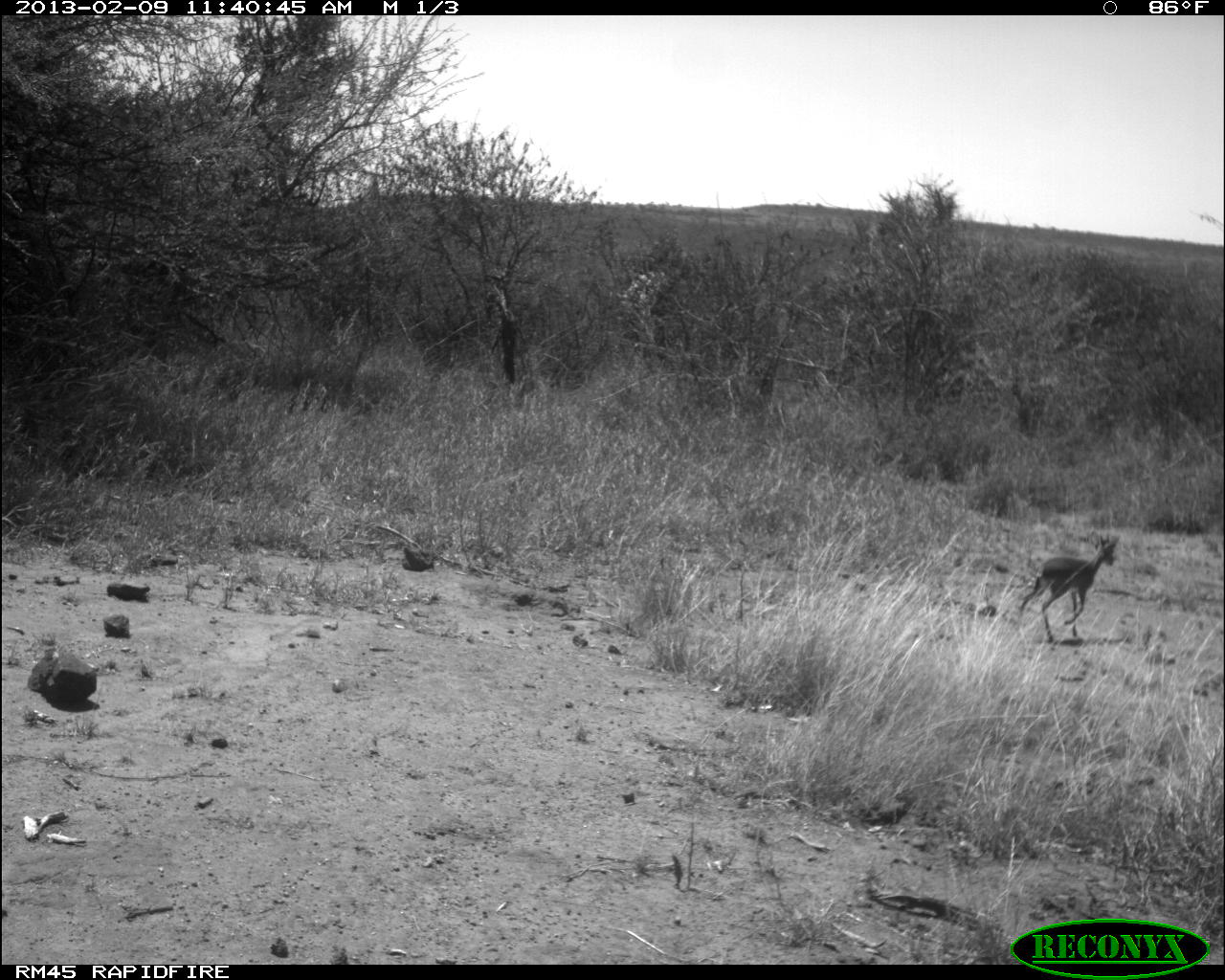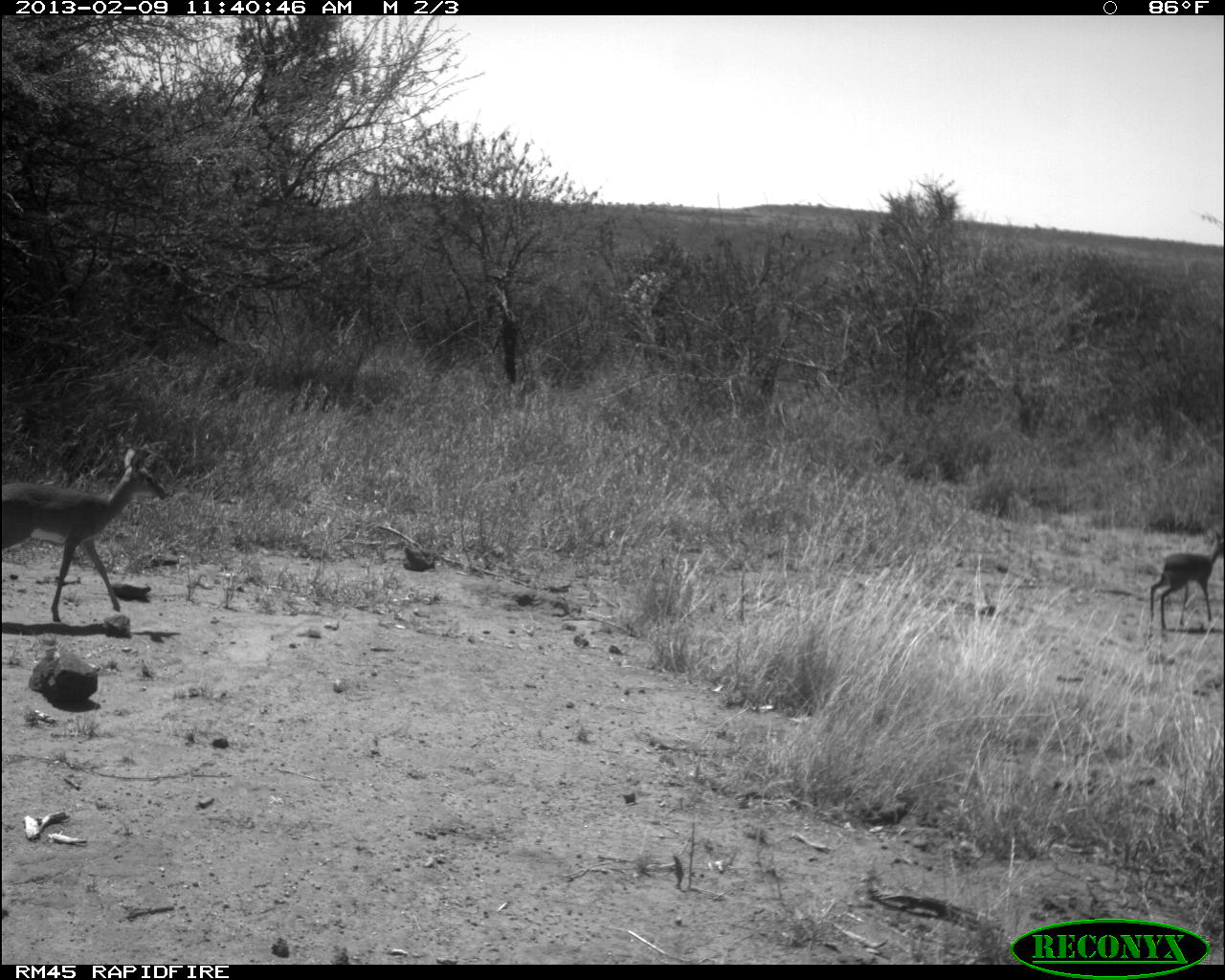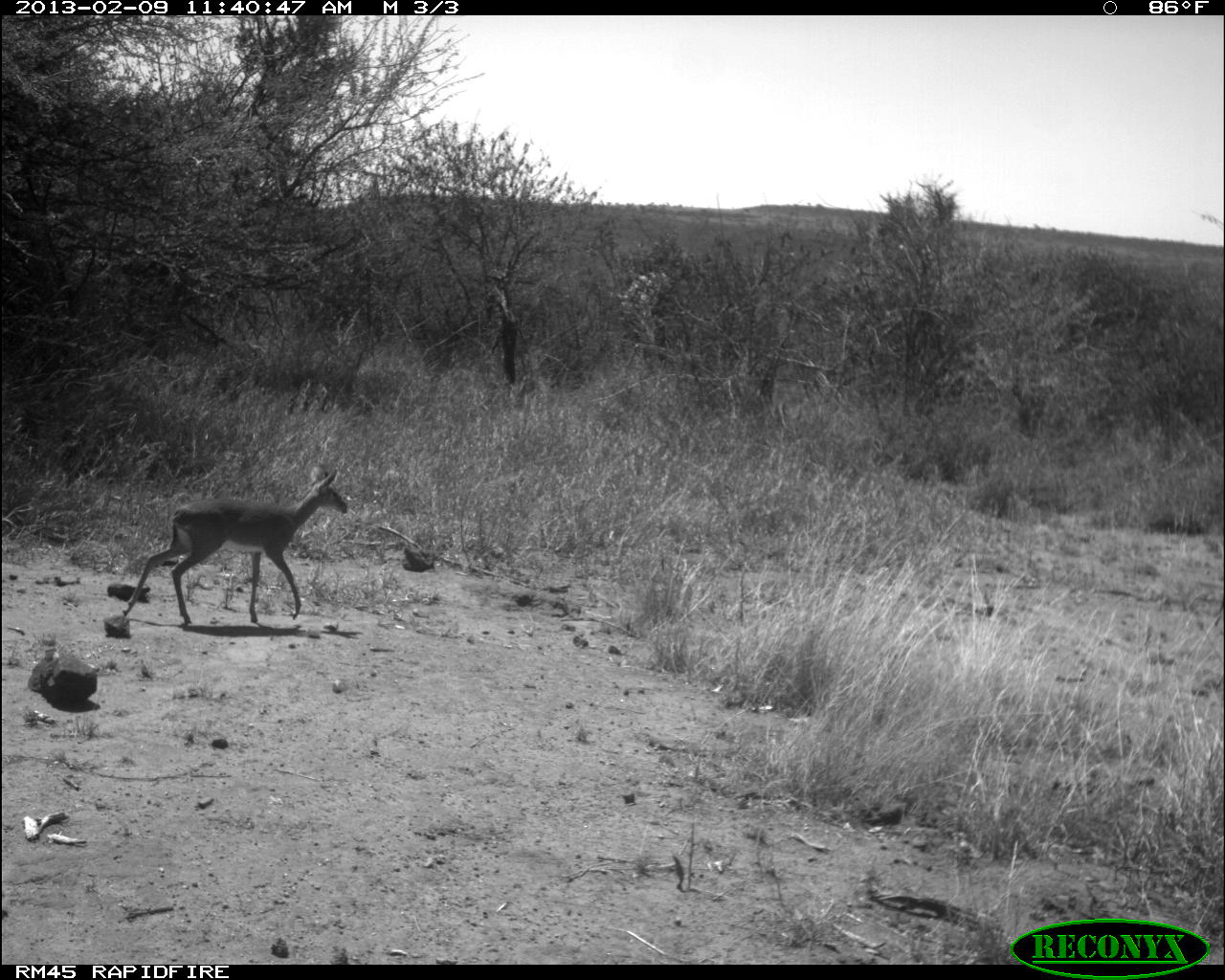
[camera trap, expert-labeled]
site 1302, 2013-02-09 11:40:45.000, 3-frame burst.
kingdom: Animalia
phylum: Chordata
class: Mammalia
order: Artiodactyla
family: Bovidae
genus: Madoqua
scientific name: Madoqua guentheri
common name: günther's dik-dik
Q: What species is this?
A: Madoqua guentheri (günther's dik-dik).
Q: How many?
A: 1.